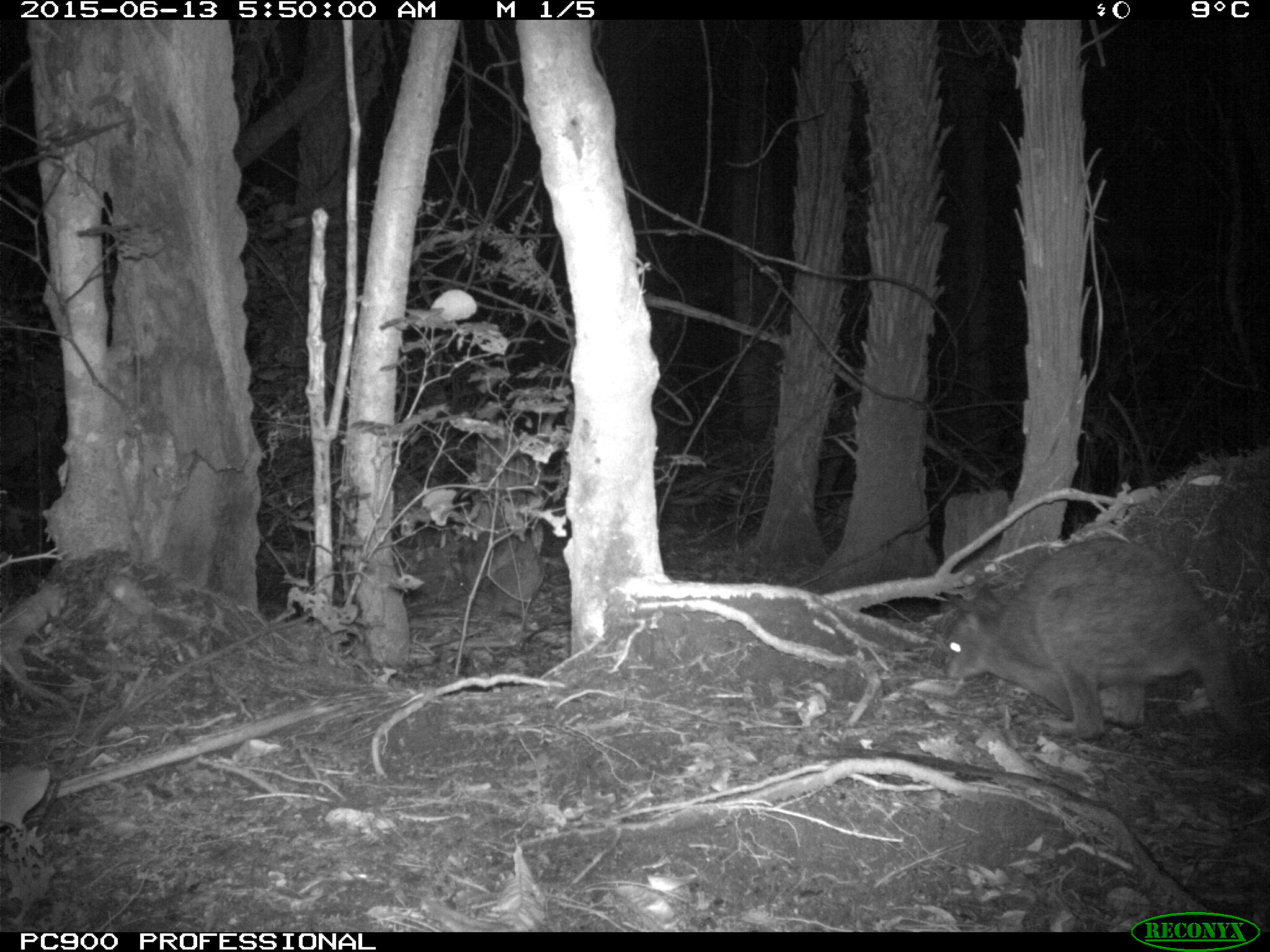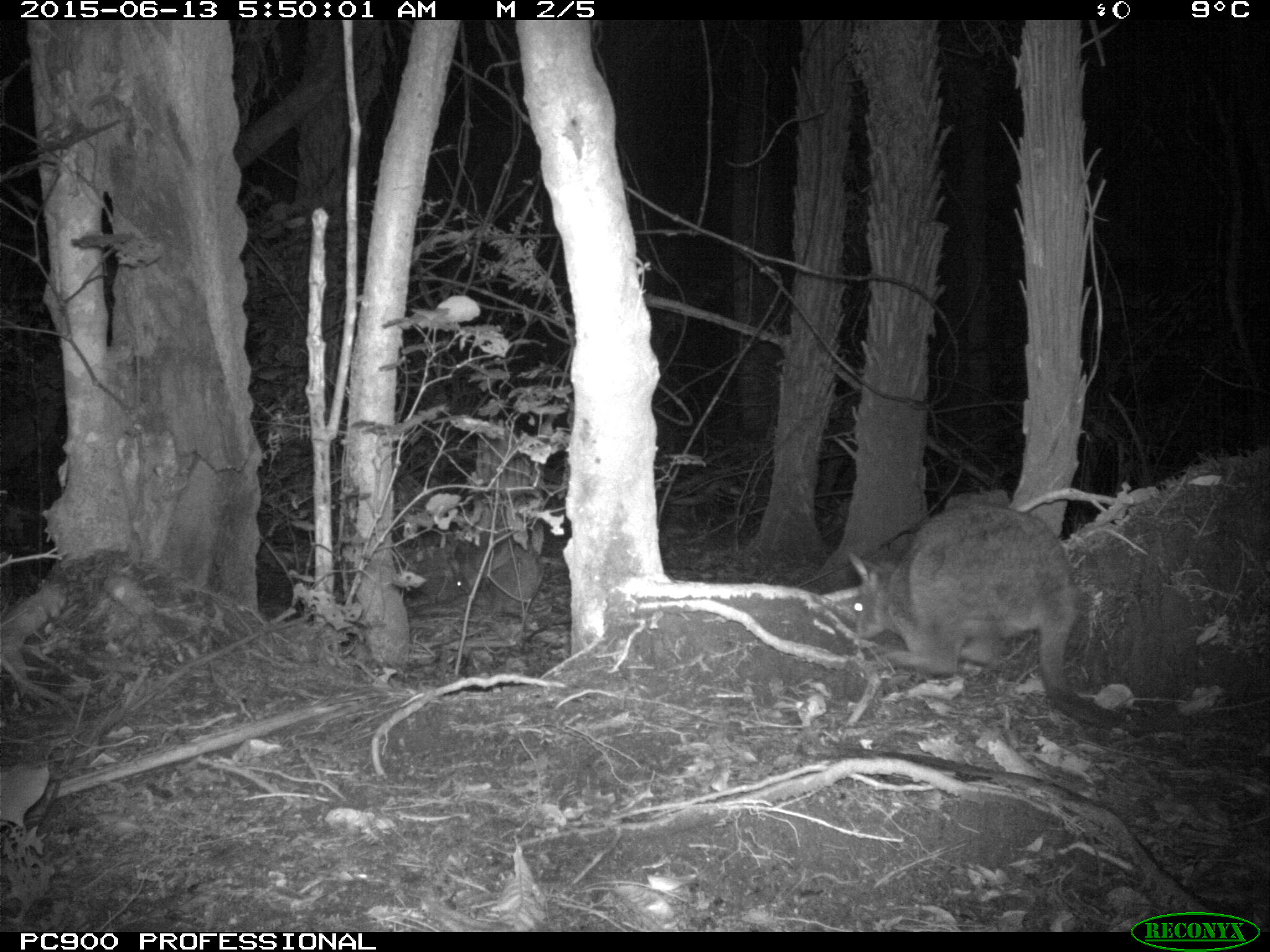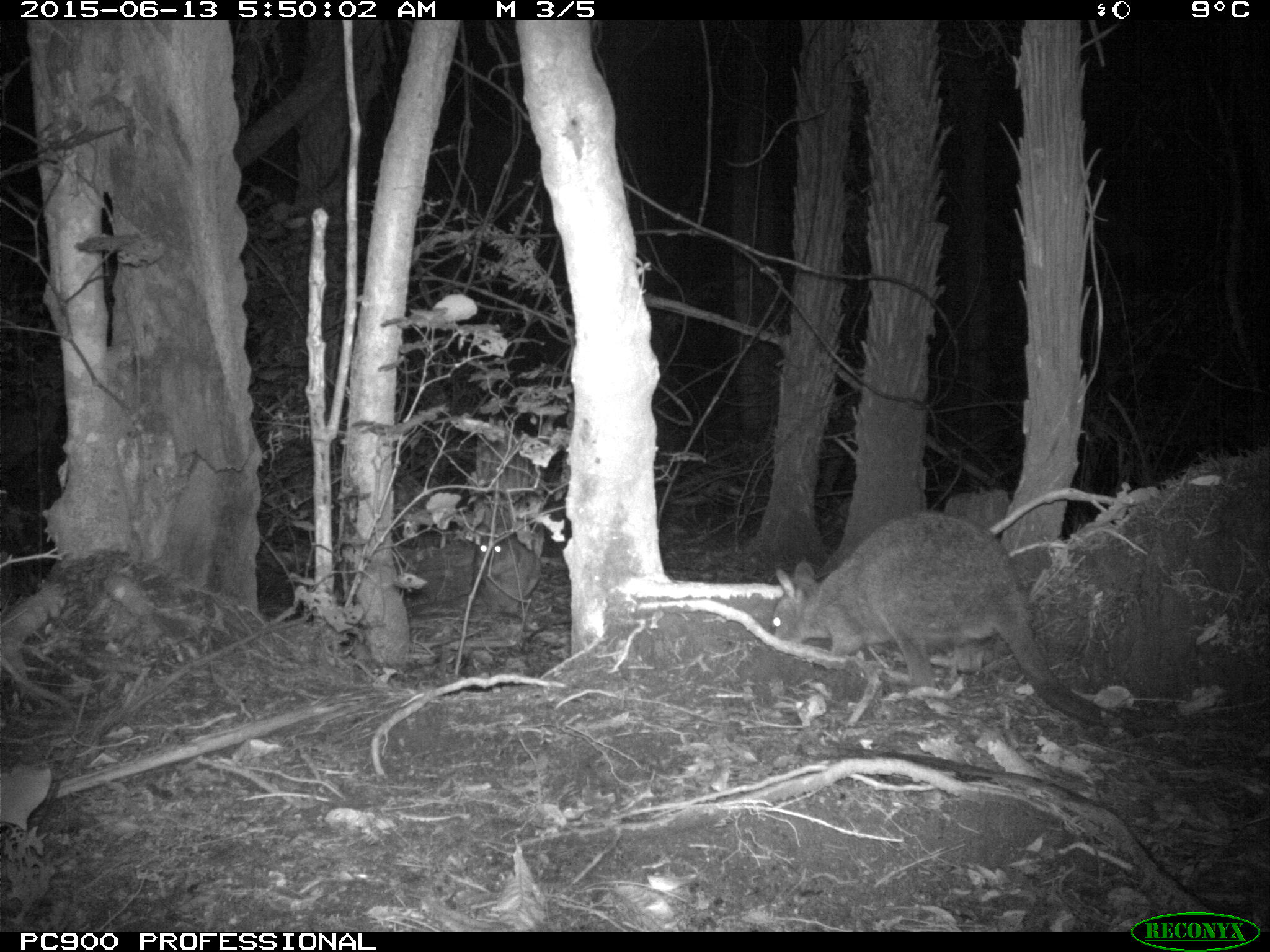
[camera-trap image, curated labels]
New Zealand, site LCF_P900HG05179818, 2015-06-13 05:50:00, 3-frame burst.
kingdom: Animalia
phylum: Chordata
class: Mammalia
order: Diprotodontia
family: Macropodidae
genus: Notamacropus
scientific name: Notamacropus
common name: wallaby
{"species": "wallaby (Notamacropus)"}